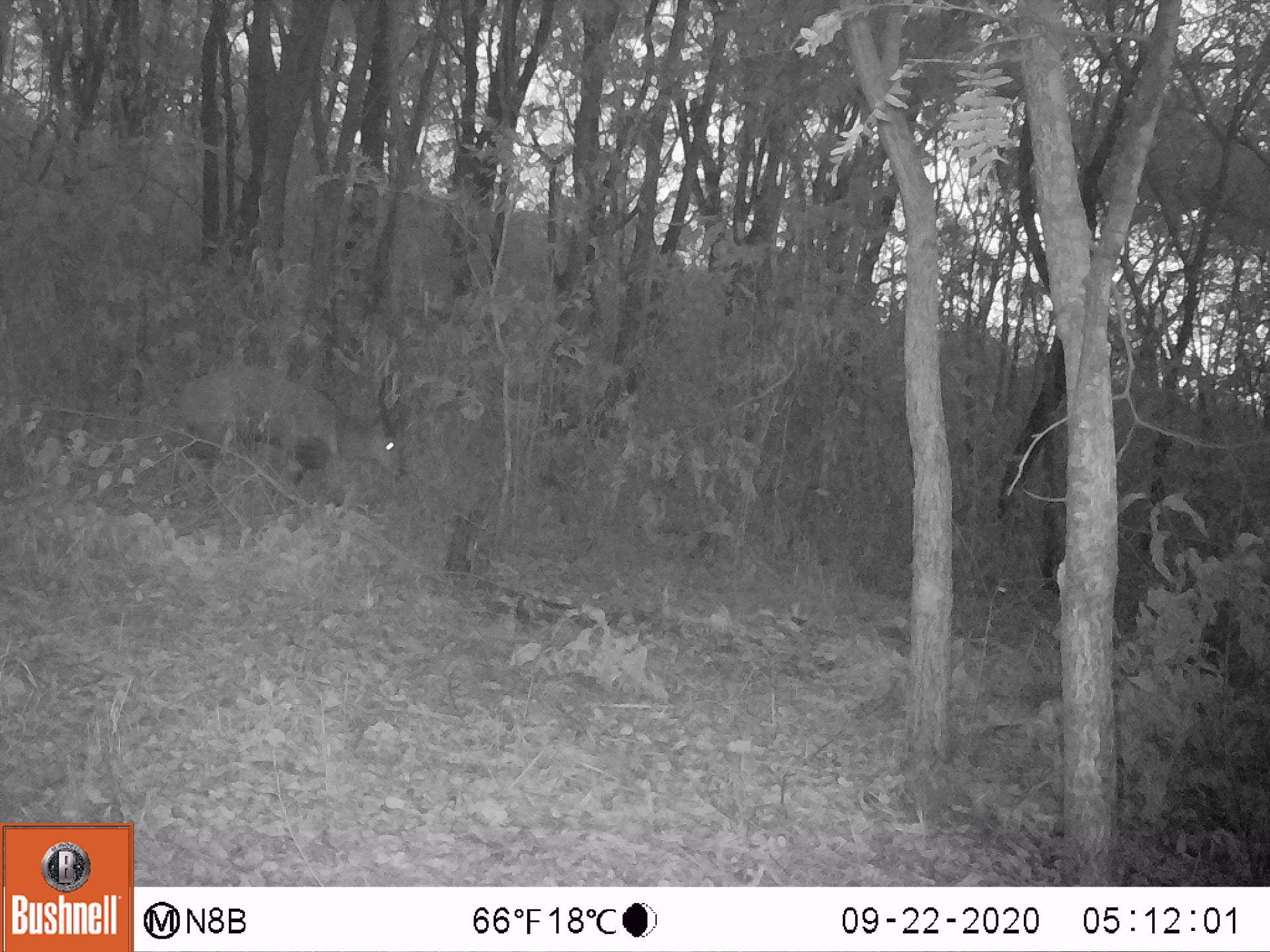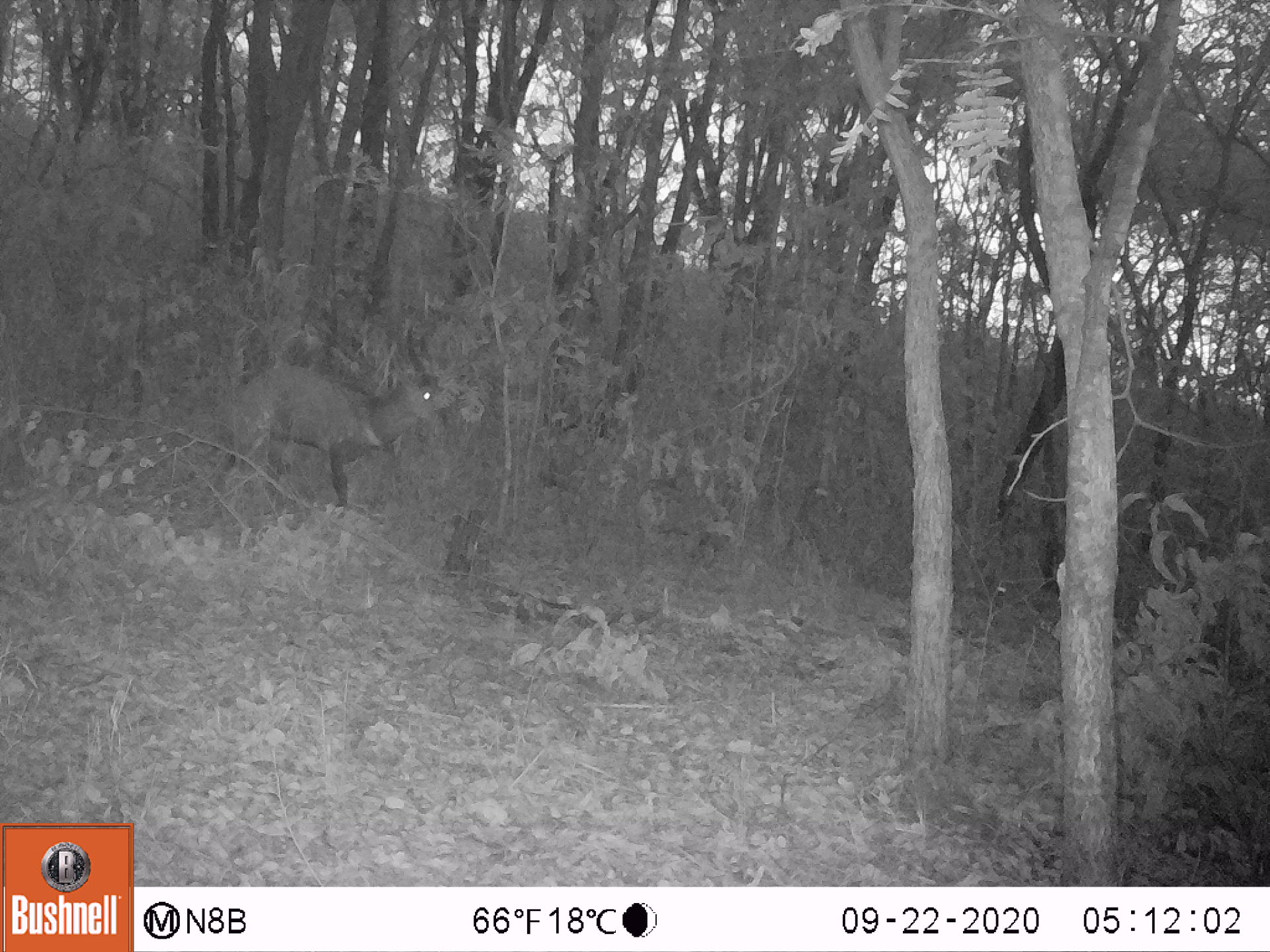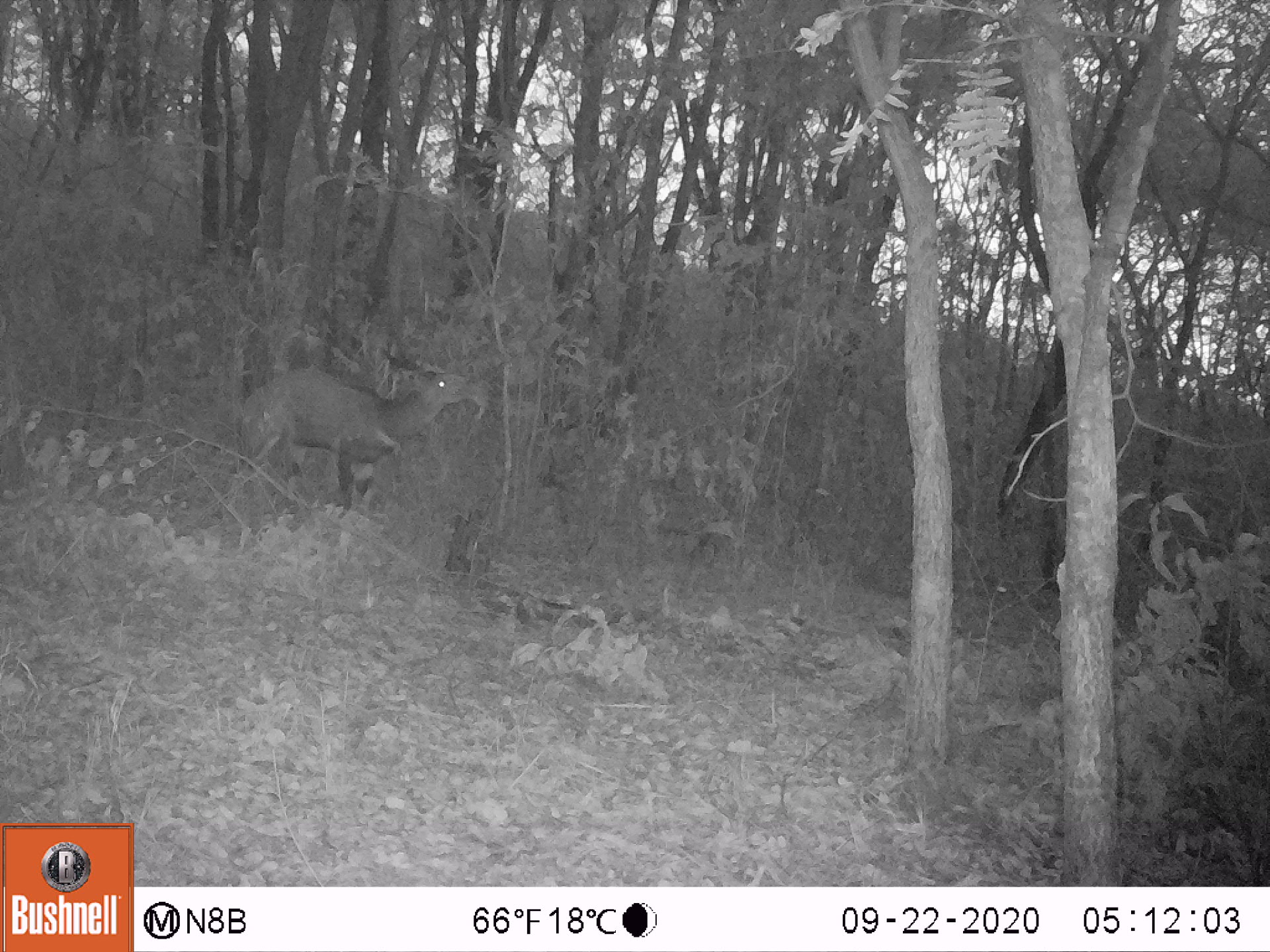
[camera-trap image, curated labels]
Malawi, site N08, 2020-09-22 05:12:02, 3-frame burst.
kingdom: Animalia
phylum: Chordata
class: Mammalia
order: Artiodactyla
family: Bovidae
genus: Tragelaphus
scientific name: Tragelaphus sylvaticus sylvaticus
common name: cape bushbuck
Cape bushbuck (Tragelaphus sylvaticus sylvaticus), count 1.